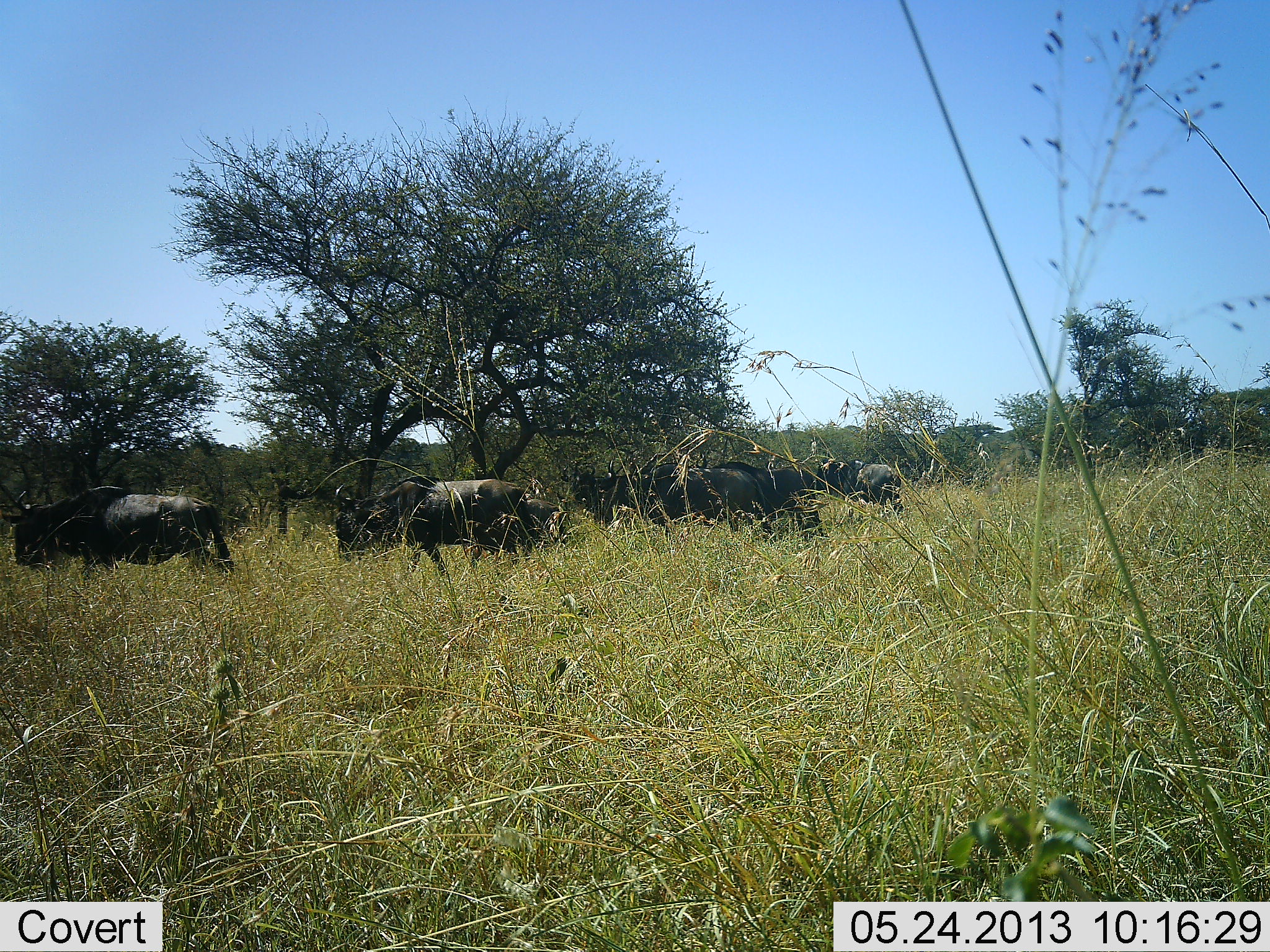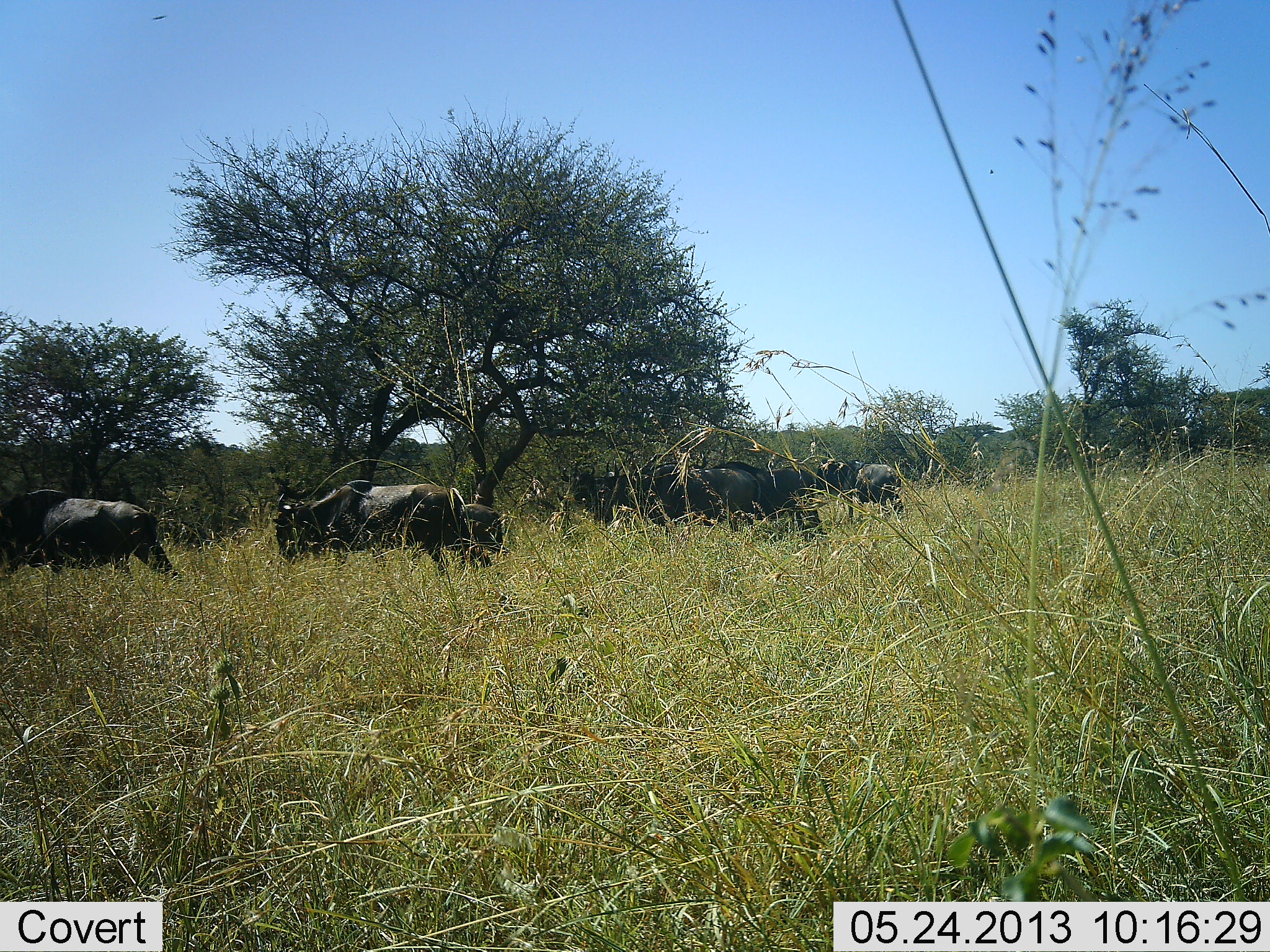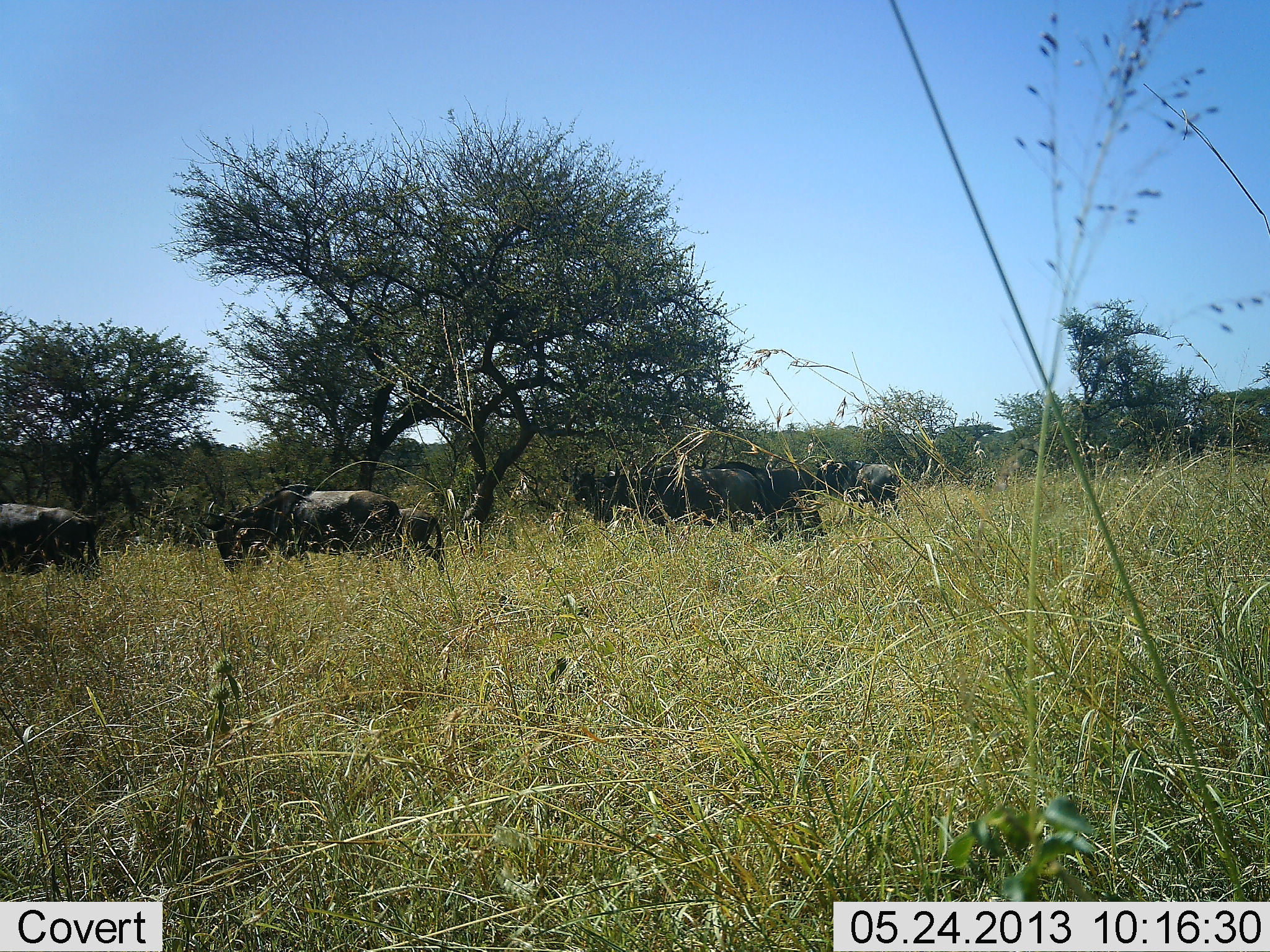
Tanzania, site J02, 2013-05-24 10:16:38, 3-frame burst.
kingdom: Animalia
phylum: Chordata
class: Mammalia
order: Artiodactyla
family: Bovidae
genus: Connochaetes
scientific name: Connochaetes taurinus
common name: blue wildebeest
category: wildebeest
Wildebeest (blue wildebeest) (Connochaetes taurinus), count 8. Behavior (volunteer vote fractions): standing 70%, resting 0%, moving 90%, interacting 0%. Young present (vote fraction): 10%. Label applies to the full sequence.